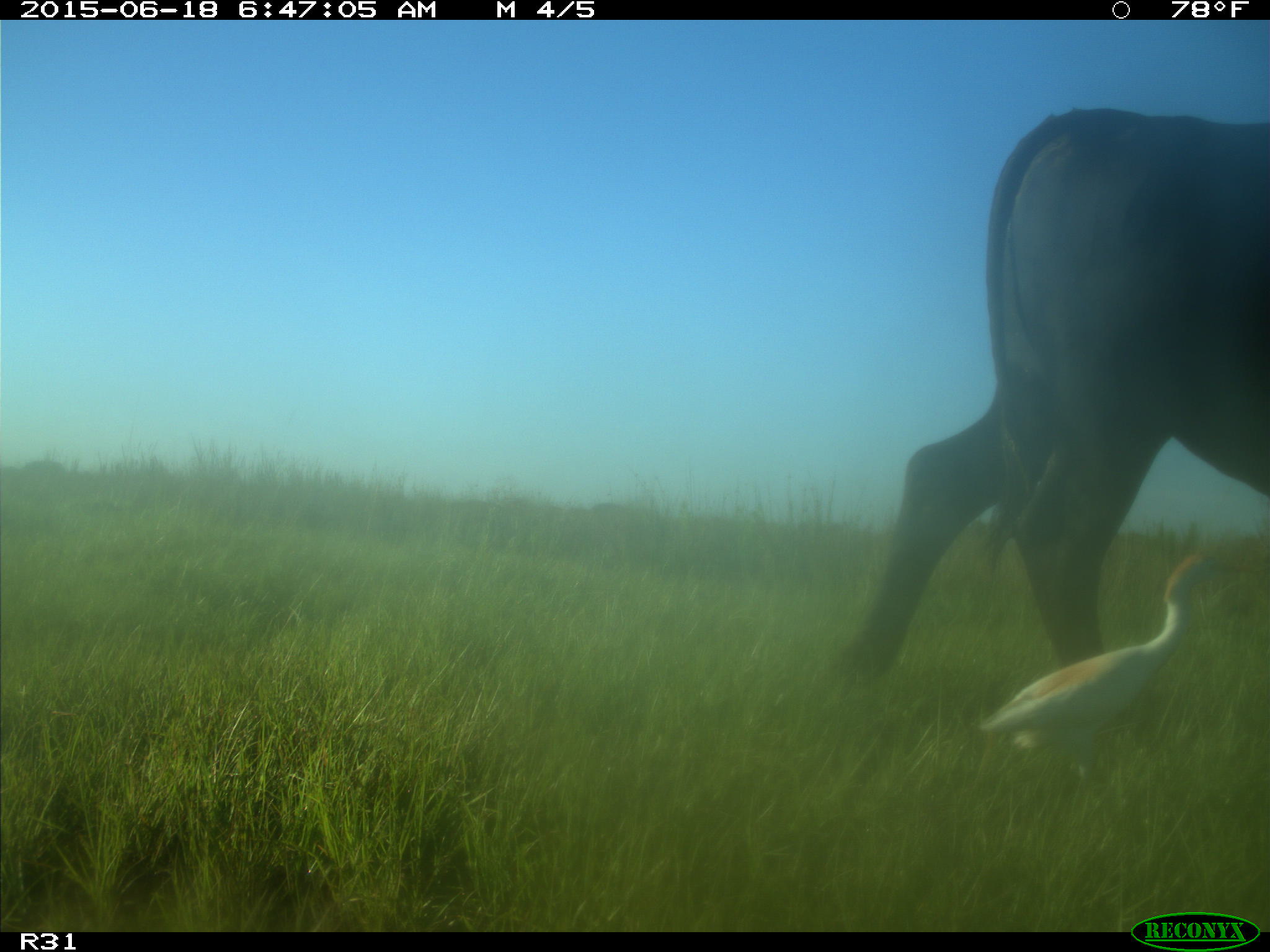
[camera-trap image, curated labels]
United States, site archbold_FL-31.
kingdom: Animalia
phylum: Chordata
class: Mammalia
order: Artiodactyla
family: Bovidae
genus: Bos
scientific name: Bos taurus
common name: domestic cow